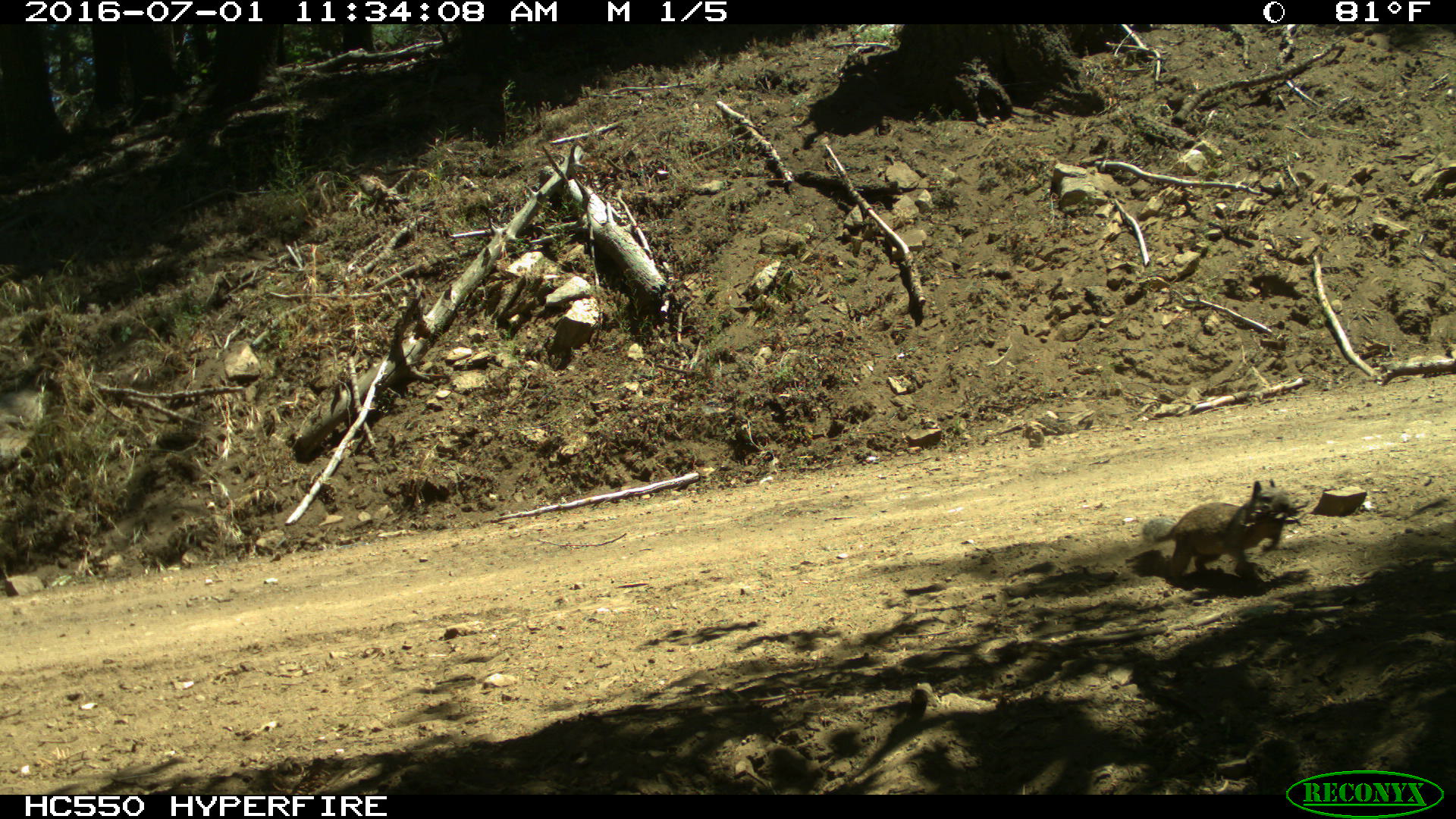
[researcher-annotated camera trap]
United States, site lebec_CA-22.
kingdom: Animalia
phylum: Chordata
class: Mammalia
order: Rodentia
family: Sciuridae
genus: Otospermophilus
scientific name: Otospermophilus beecheyi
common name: california ground squirrel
Otospermophilus beecheyi (california ground squirrel).